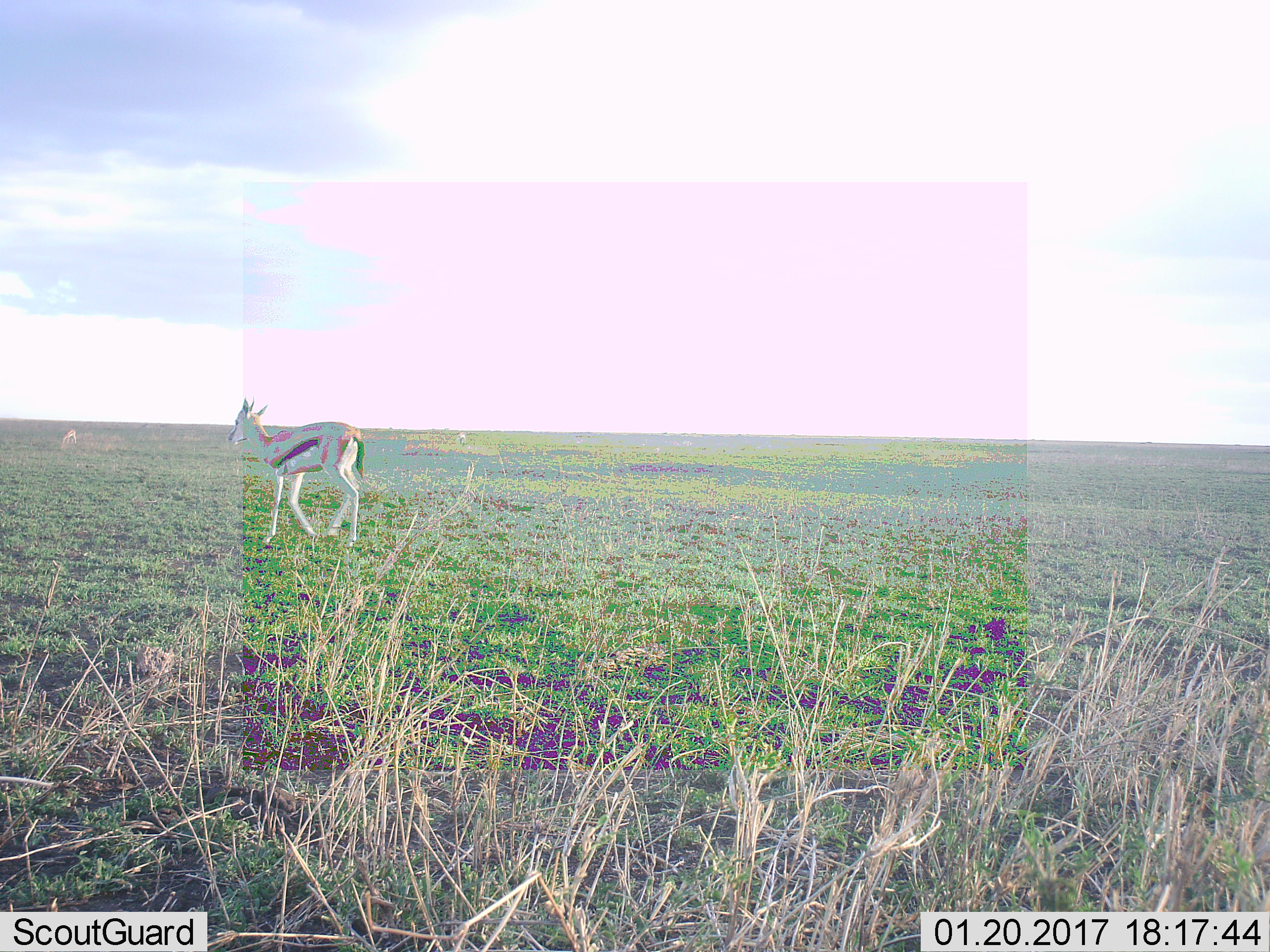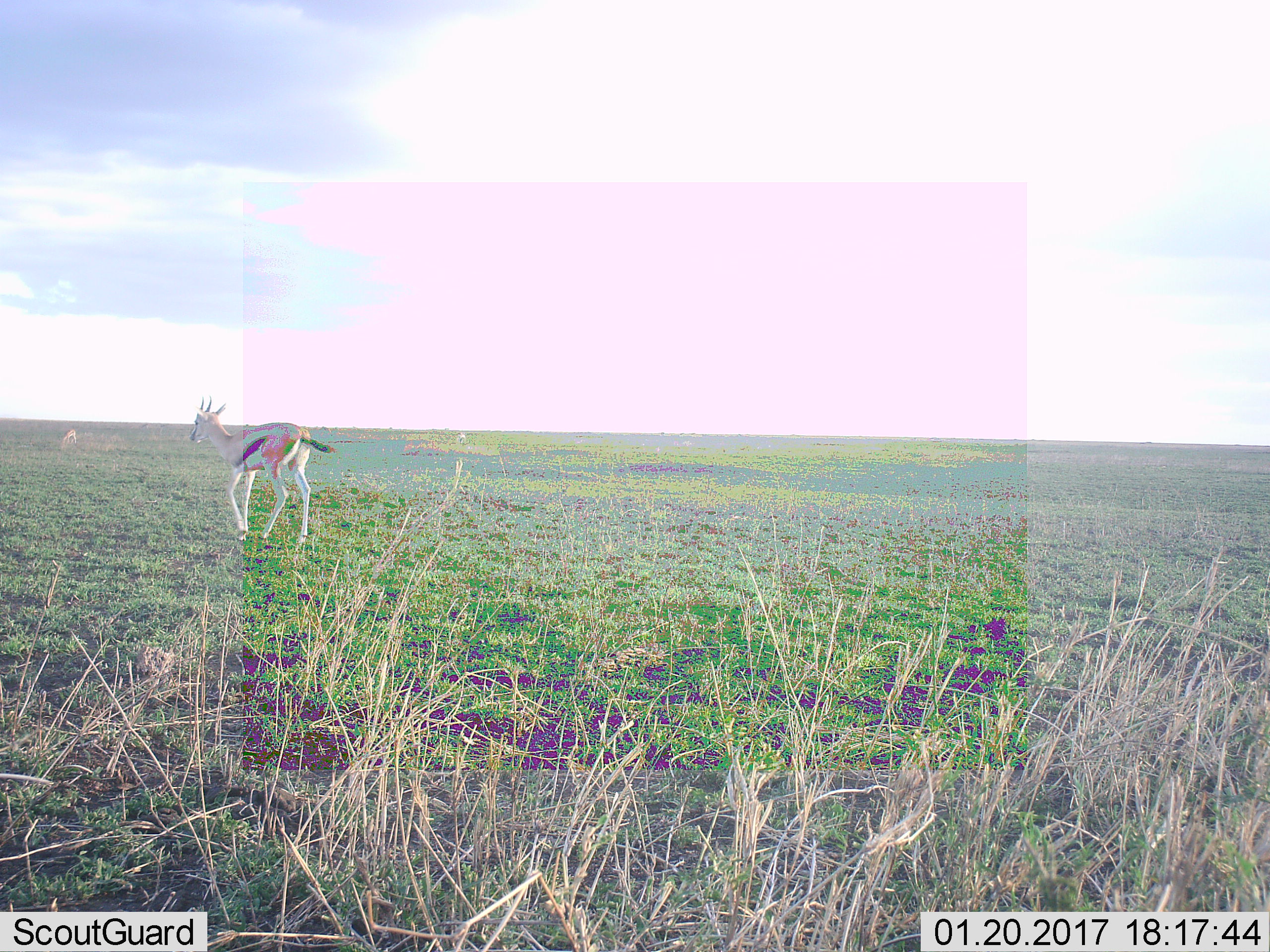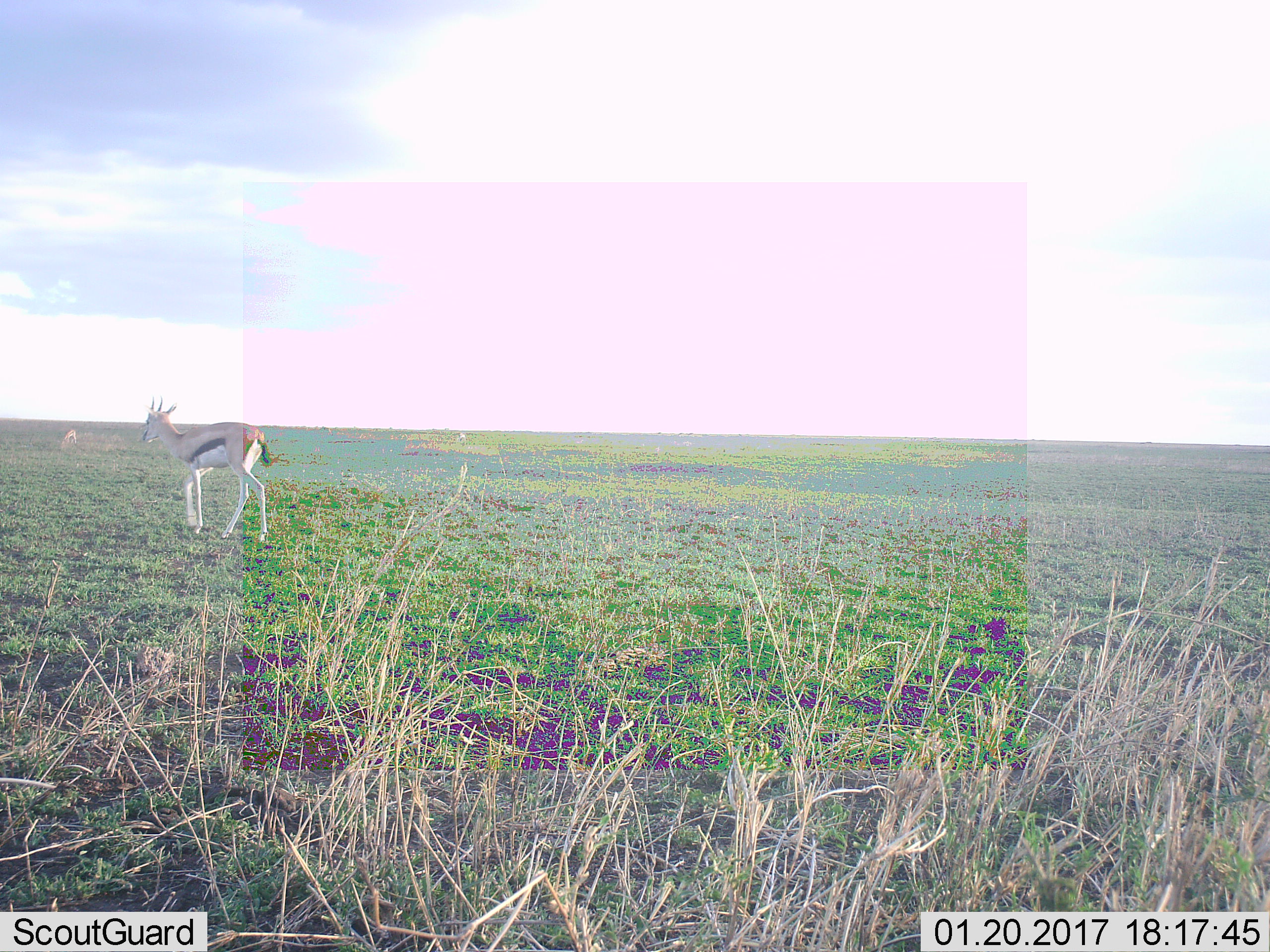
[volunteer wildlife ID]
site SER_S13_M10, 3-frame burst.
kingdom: Animalia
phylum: Chordata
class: Mammalia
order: Artiodactyla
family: Bovidae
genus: Eudorcas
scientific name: Eudorcas thomsonii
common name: thomson's gazelle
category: gazellethomsons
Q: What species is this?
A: Gazellethomsons (thomson's gazelle) (Eudorcas thomsonii).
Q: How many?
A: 2.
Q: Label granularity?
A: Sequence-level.